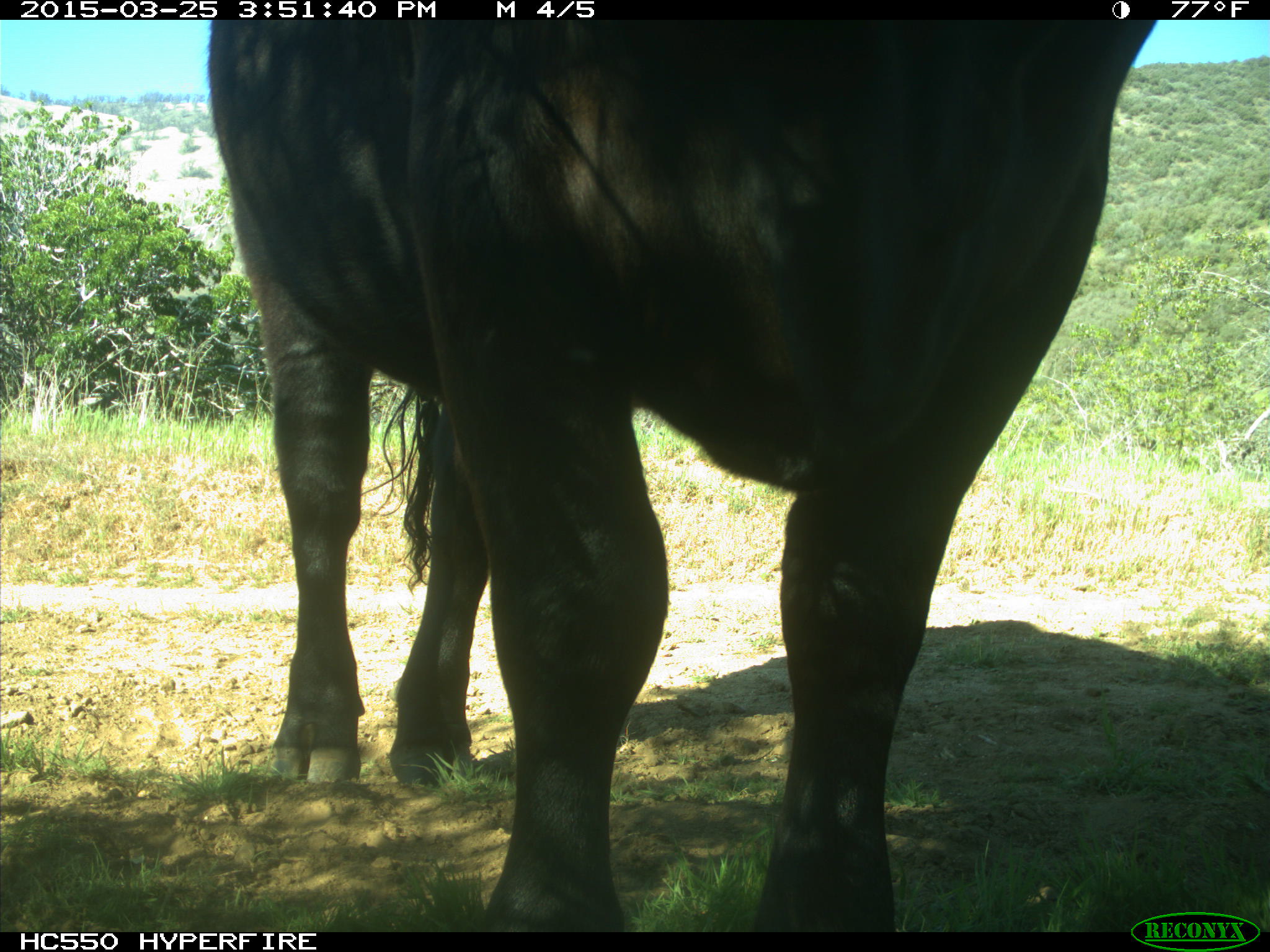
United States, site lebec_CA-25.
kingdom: Animalia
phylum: Chordata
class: Mammalia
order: Artiodactyla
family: Bovidae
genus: Bos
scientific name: Bos taurus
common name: domestic cow